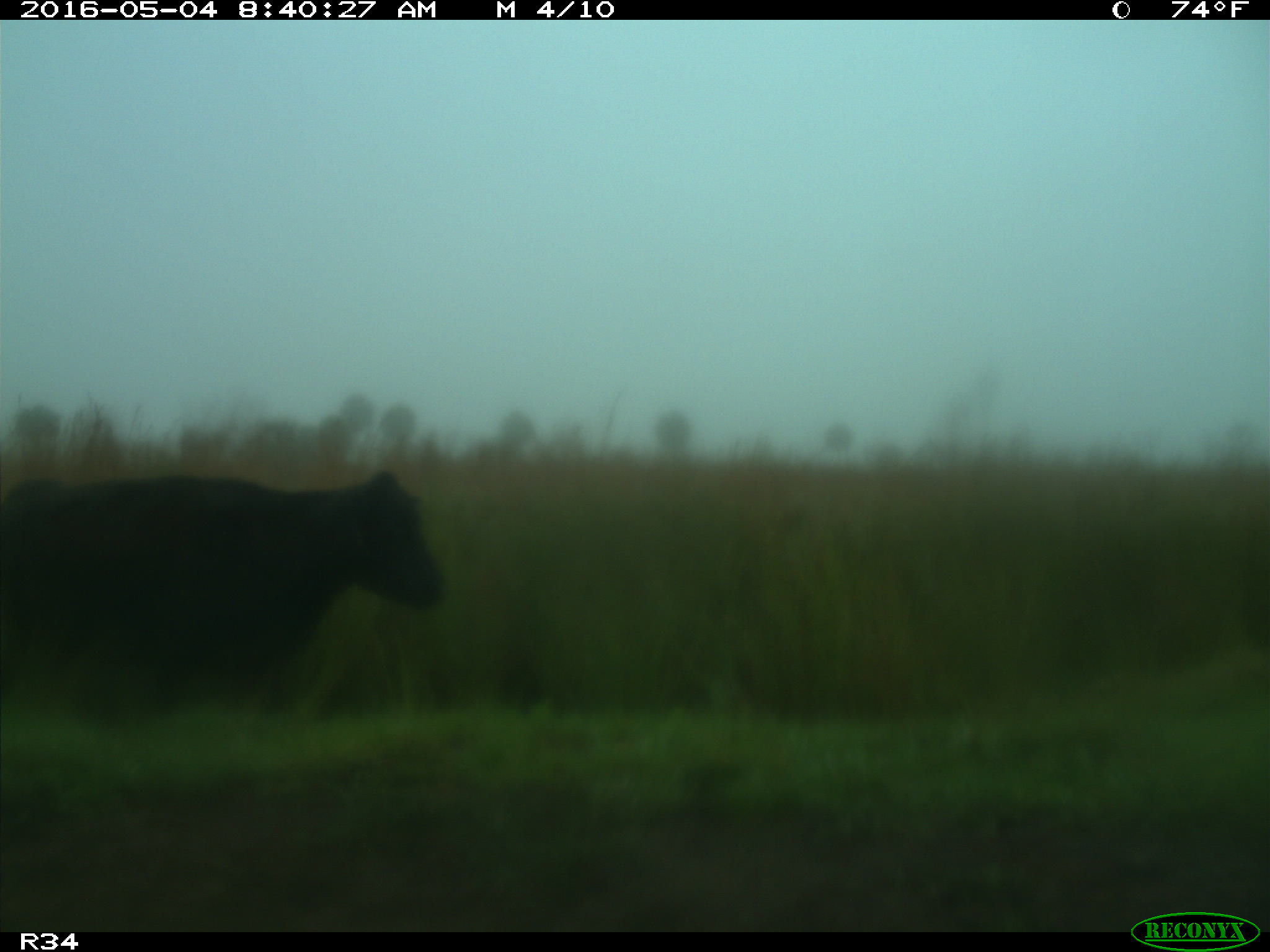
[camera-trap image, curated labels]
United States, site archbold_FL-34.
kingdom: Animalia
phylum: Chordata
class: Mammalia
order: Artiodactyla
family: Bovidae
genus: Bos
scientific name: Bos taurus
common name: domestic cow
Bos taurus (domestic cow).